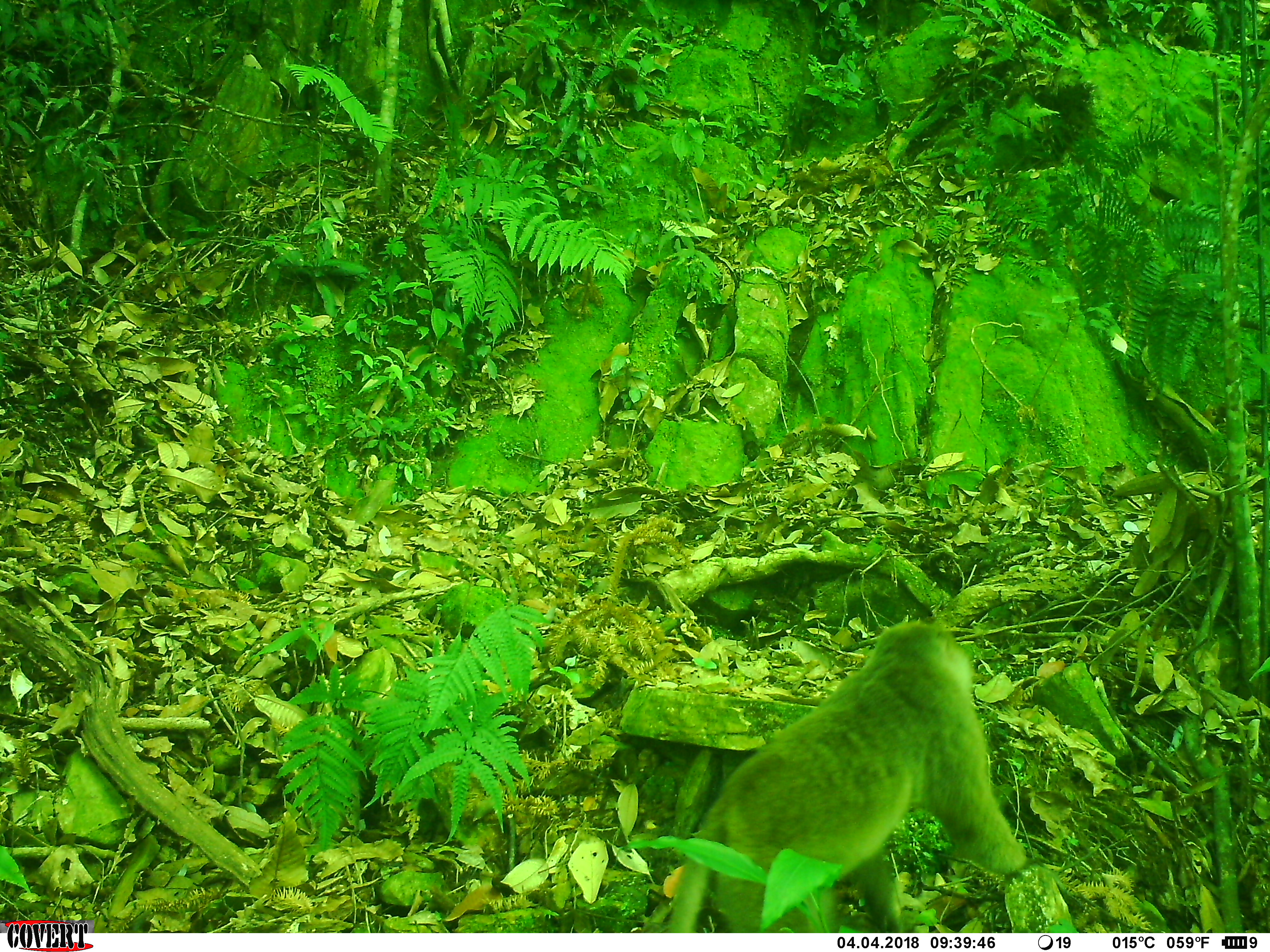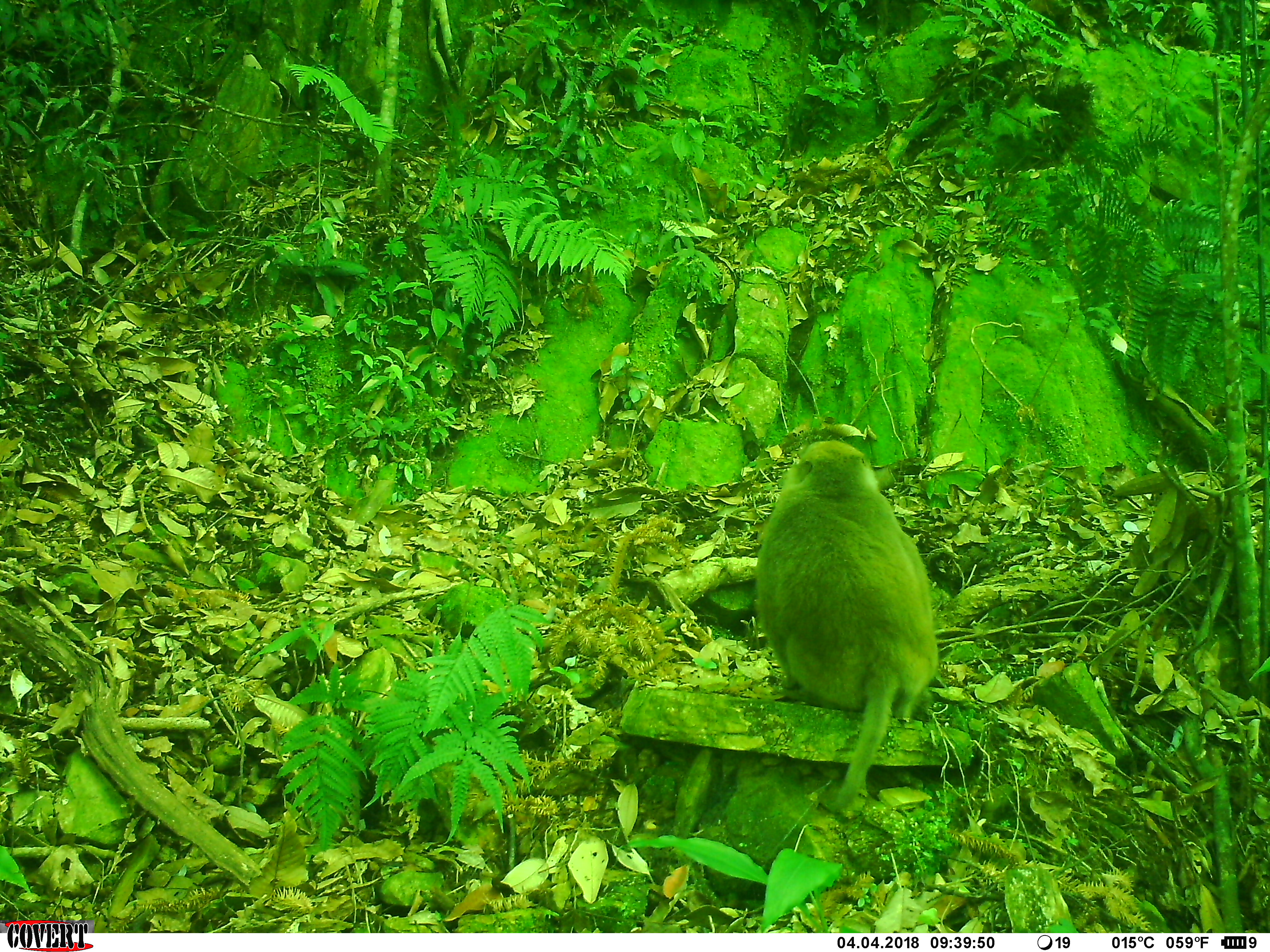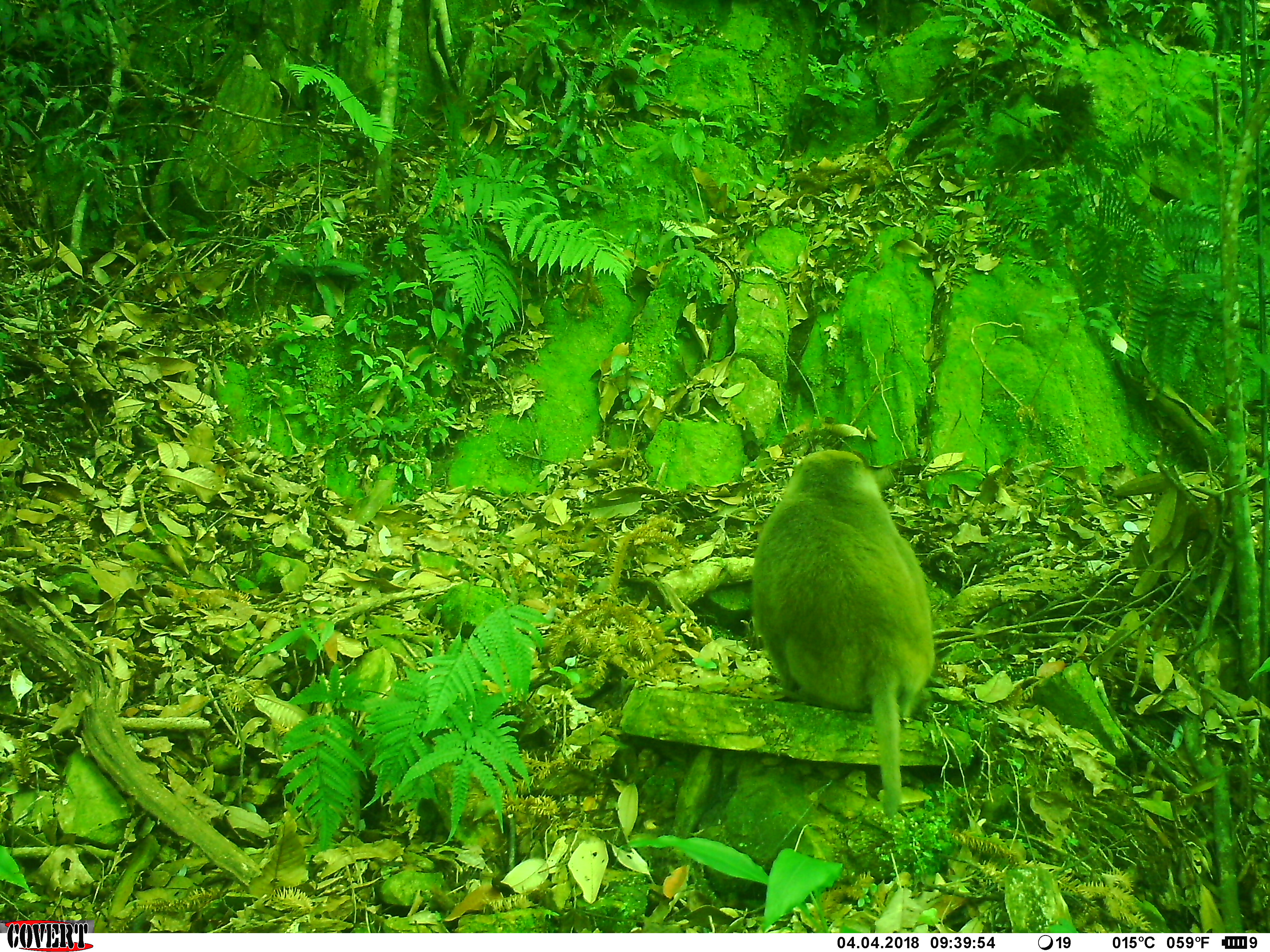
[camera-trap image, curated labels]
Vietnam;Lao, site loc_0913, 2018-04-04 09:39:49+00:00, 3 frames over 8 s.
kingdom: Animalia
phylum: Chordata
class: Mammalia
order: Primates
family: Cercopithecidae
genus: Macaca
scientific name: Macaca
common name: macaque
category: macaque not stump tailed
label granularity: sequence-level